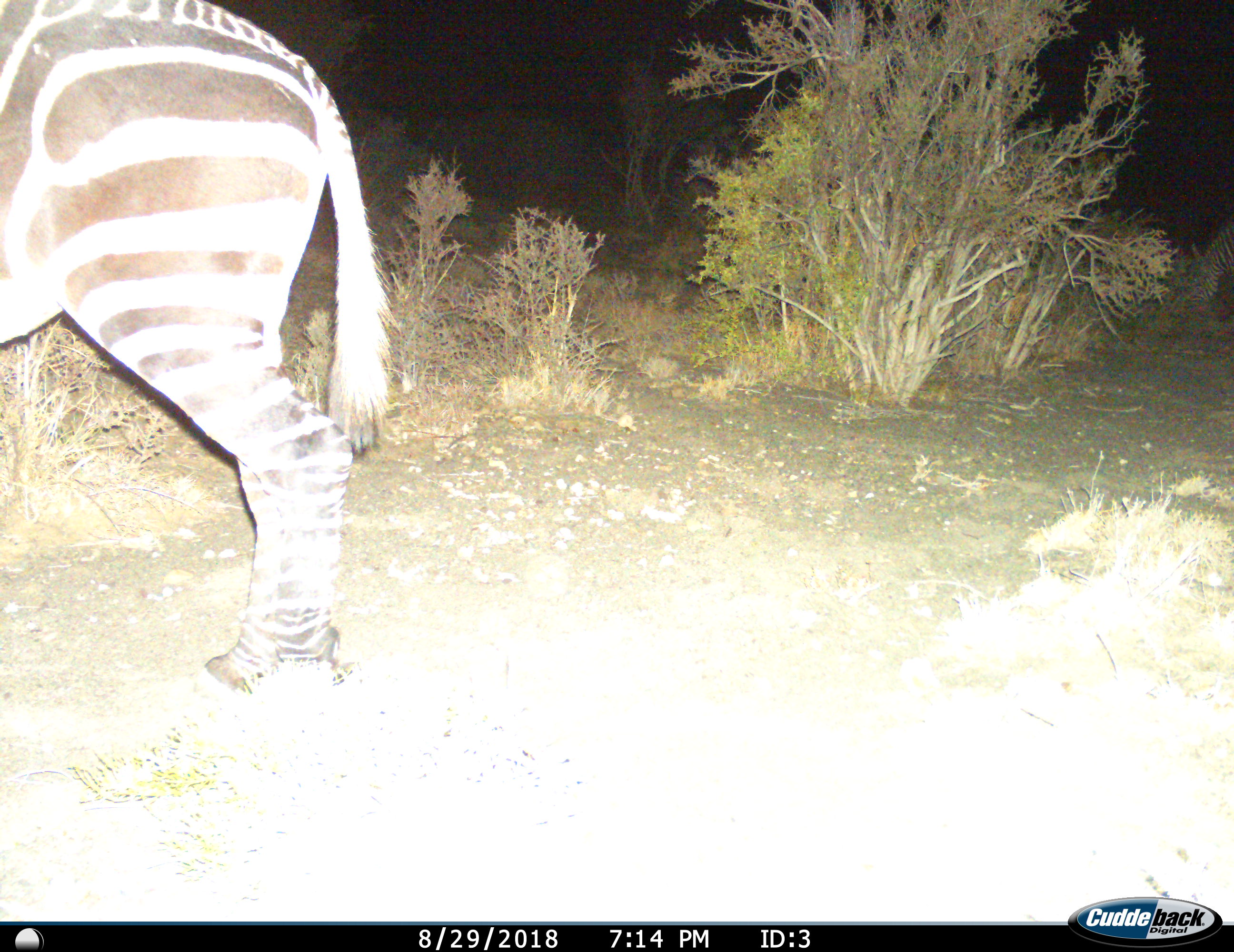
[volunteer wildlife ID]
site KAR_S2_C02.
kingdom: Animalia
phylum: Chordata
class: Mammalia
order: Perissodactyla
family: Equidae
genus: Equus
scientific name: Equus zebra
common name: mountain zebra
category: zebramountain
Zebramountain (mountain zebra) (Equus zebra), count 1. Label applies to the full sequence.